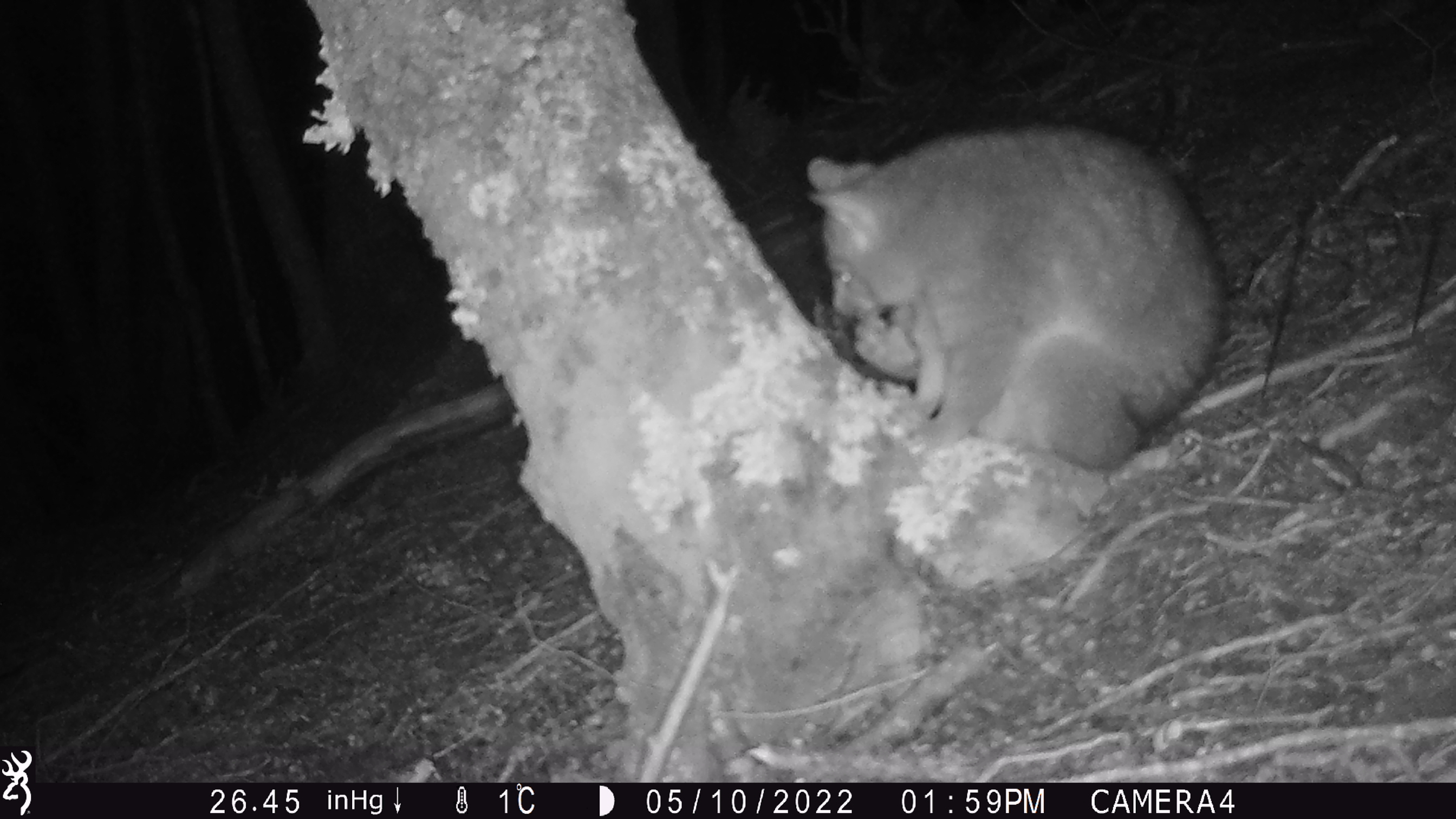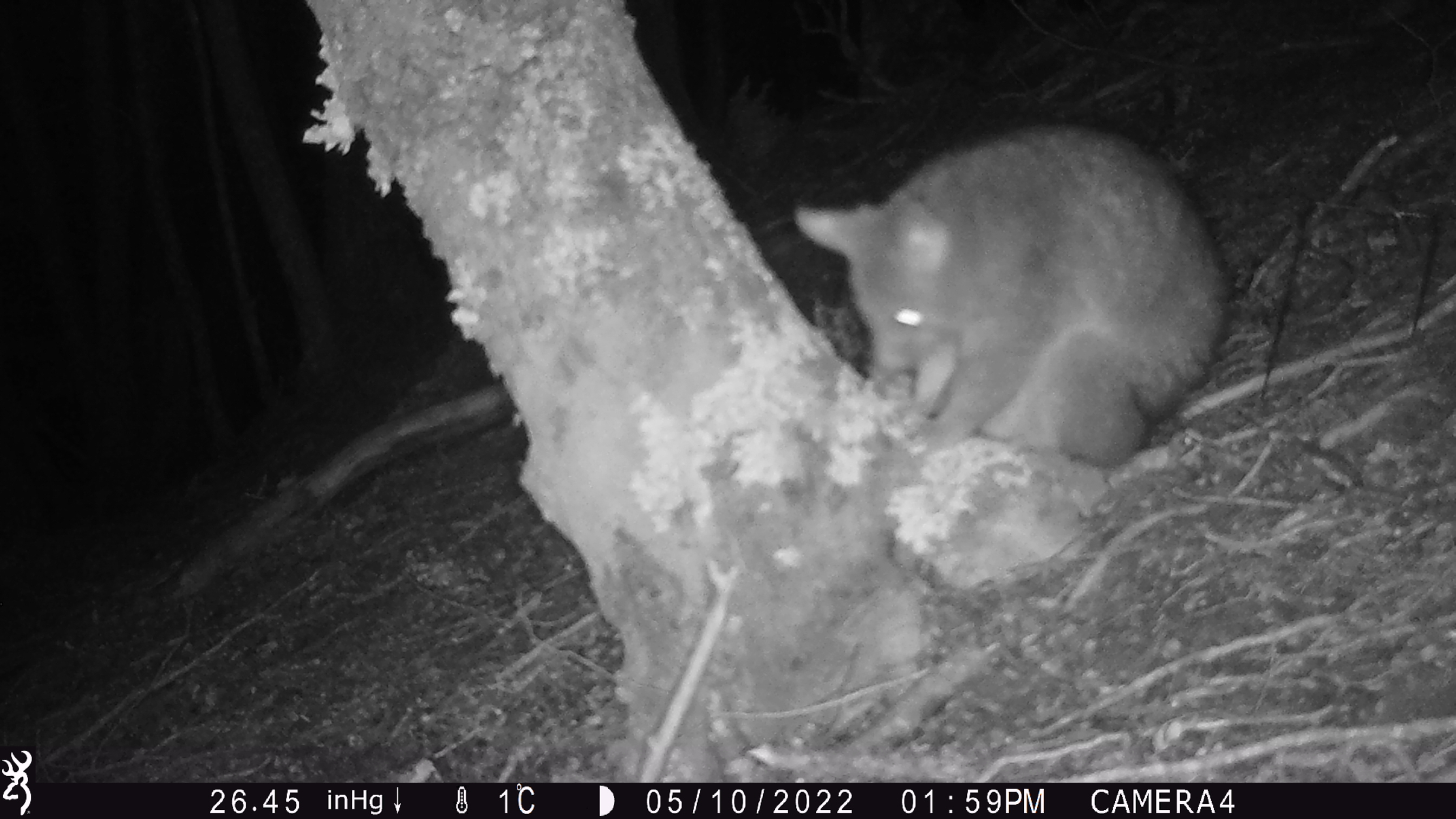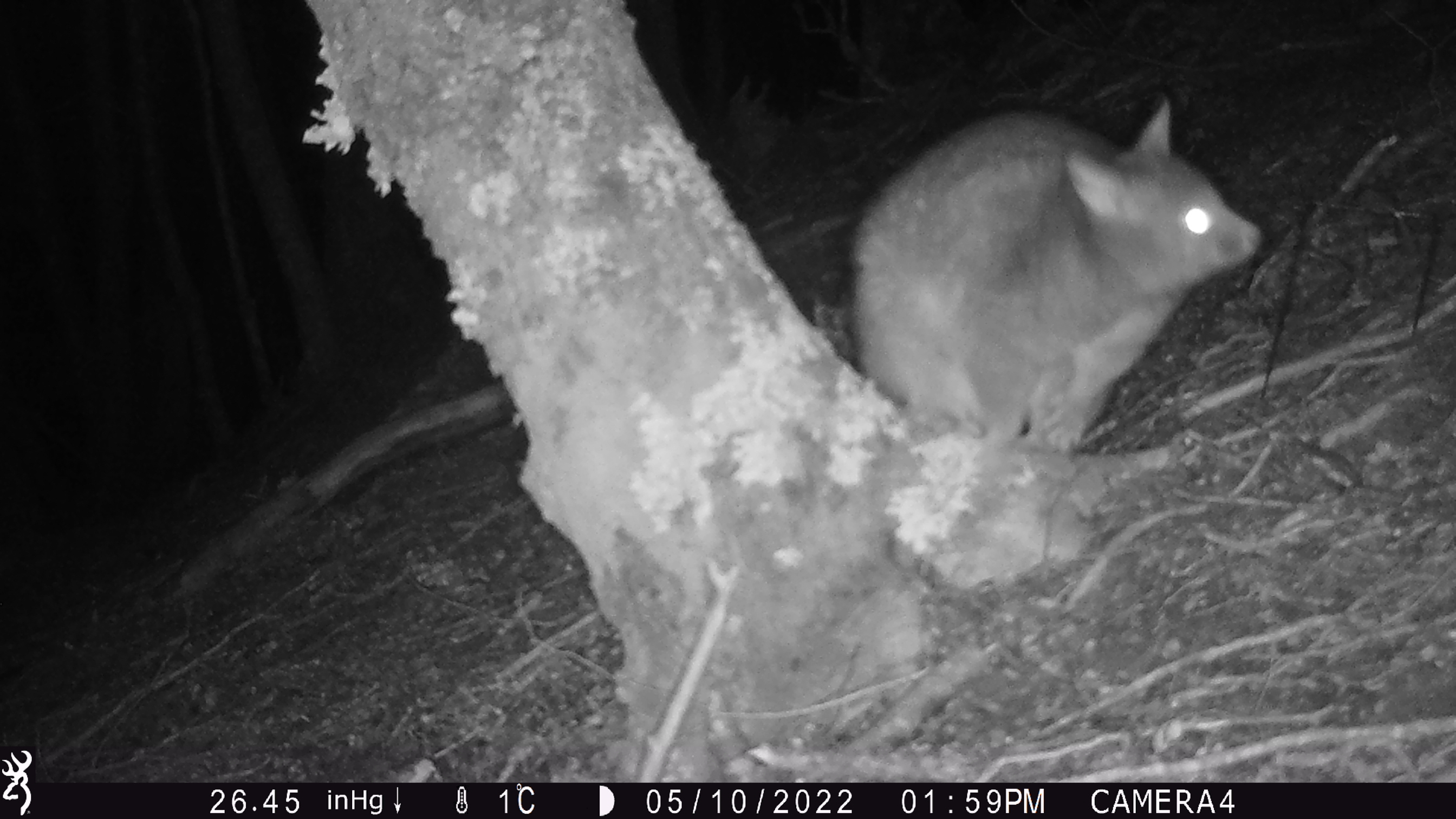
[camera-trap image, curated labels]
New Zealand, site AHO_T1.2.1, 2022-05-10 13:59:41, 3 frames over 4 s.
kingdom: Animalia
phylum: Chordata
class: Mammalia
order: Diprotodontia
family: Phalangeridae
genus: Trichosurus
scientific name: Trichosurus vulpecula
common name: common brushtail possum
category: possum